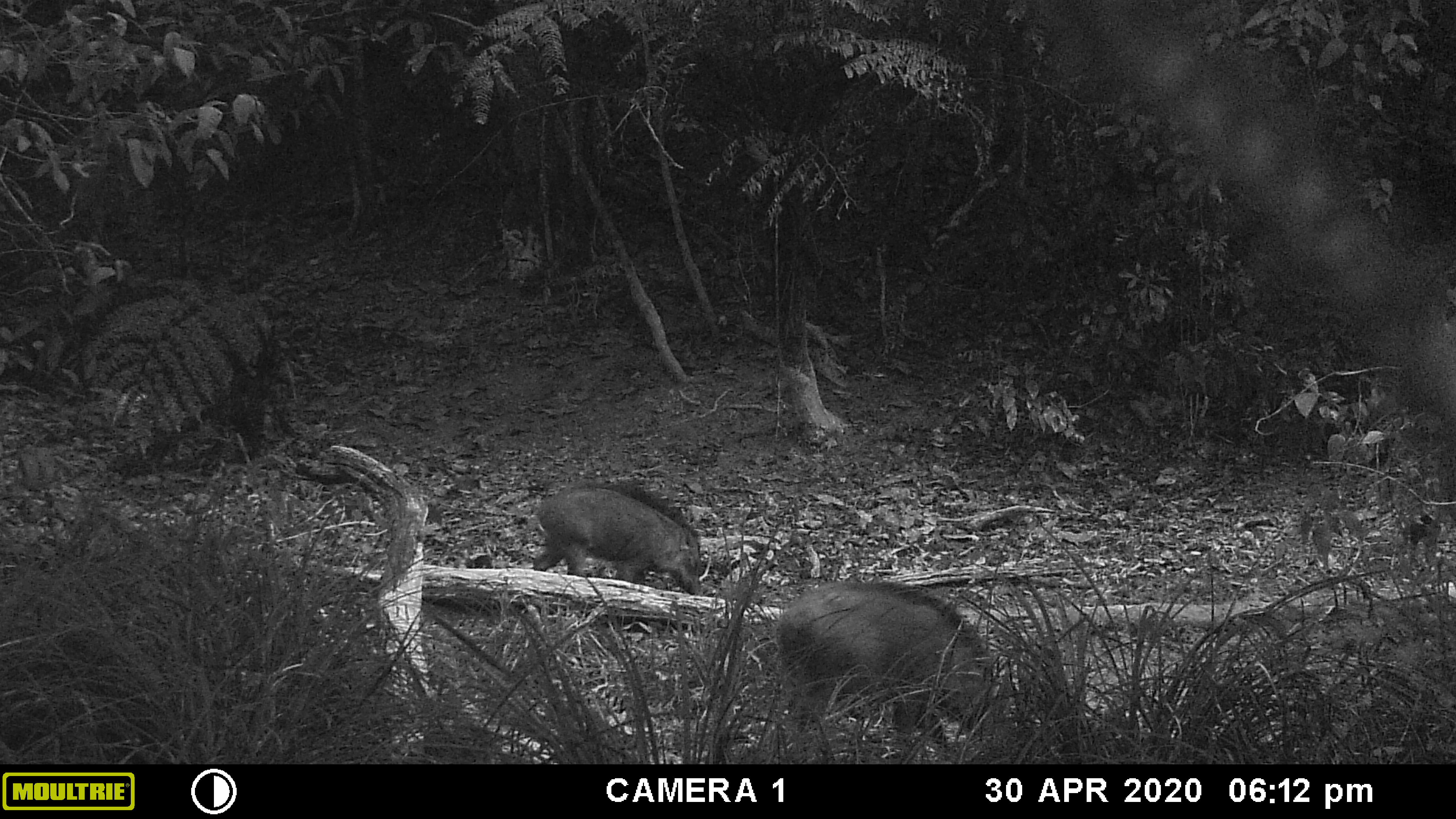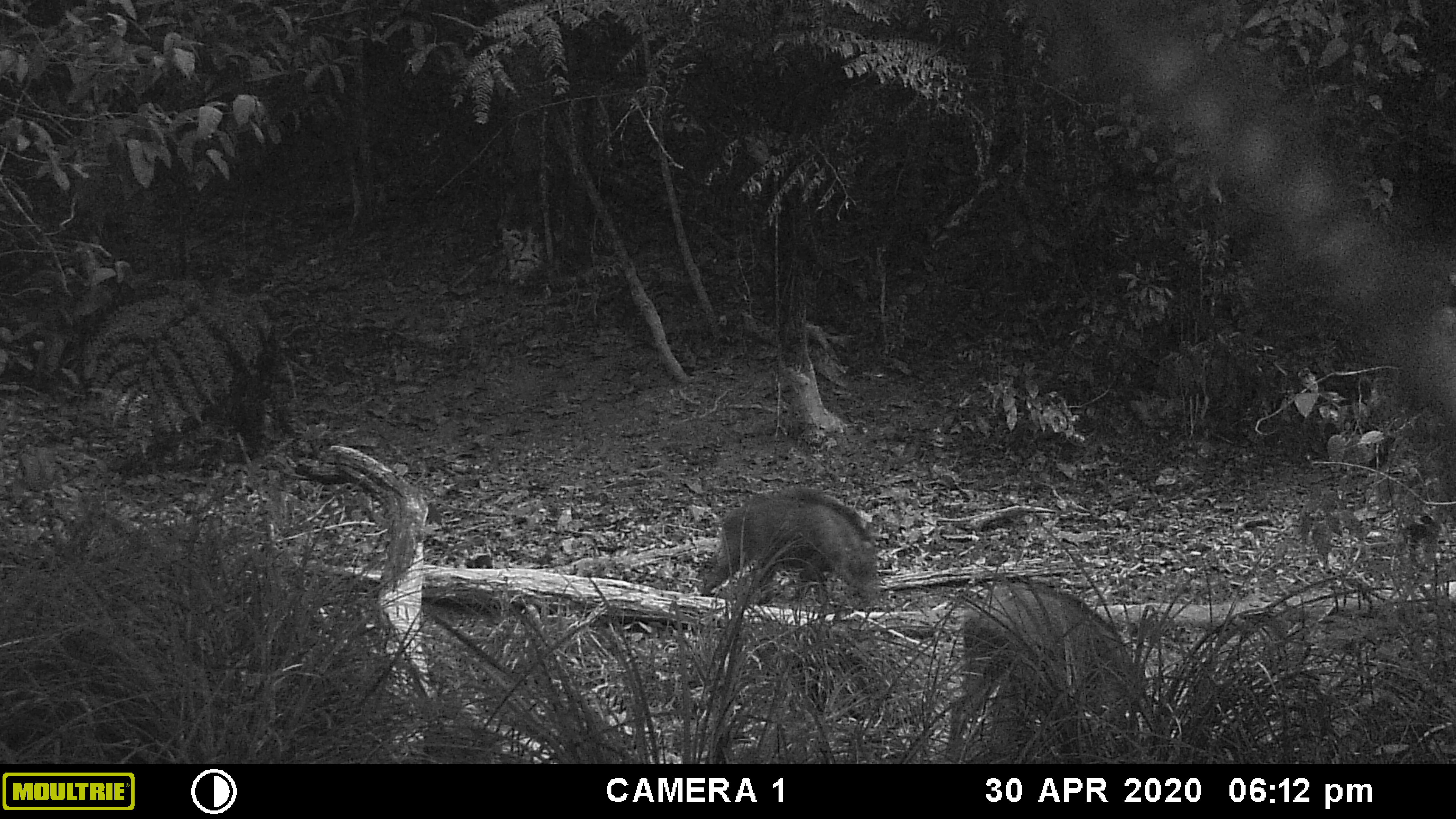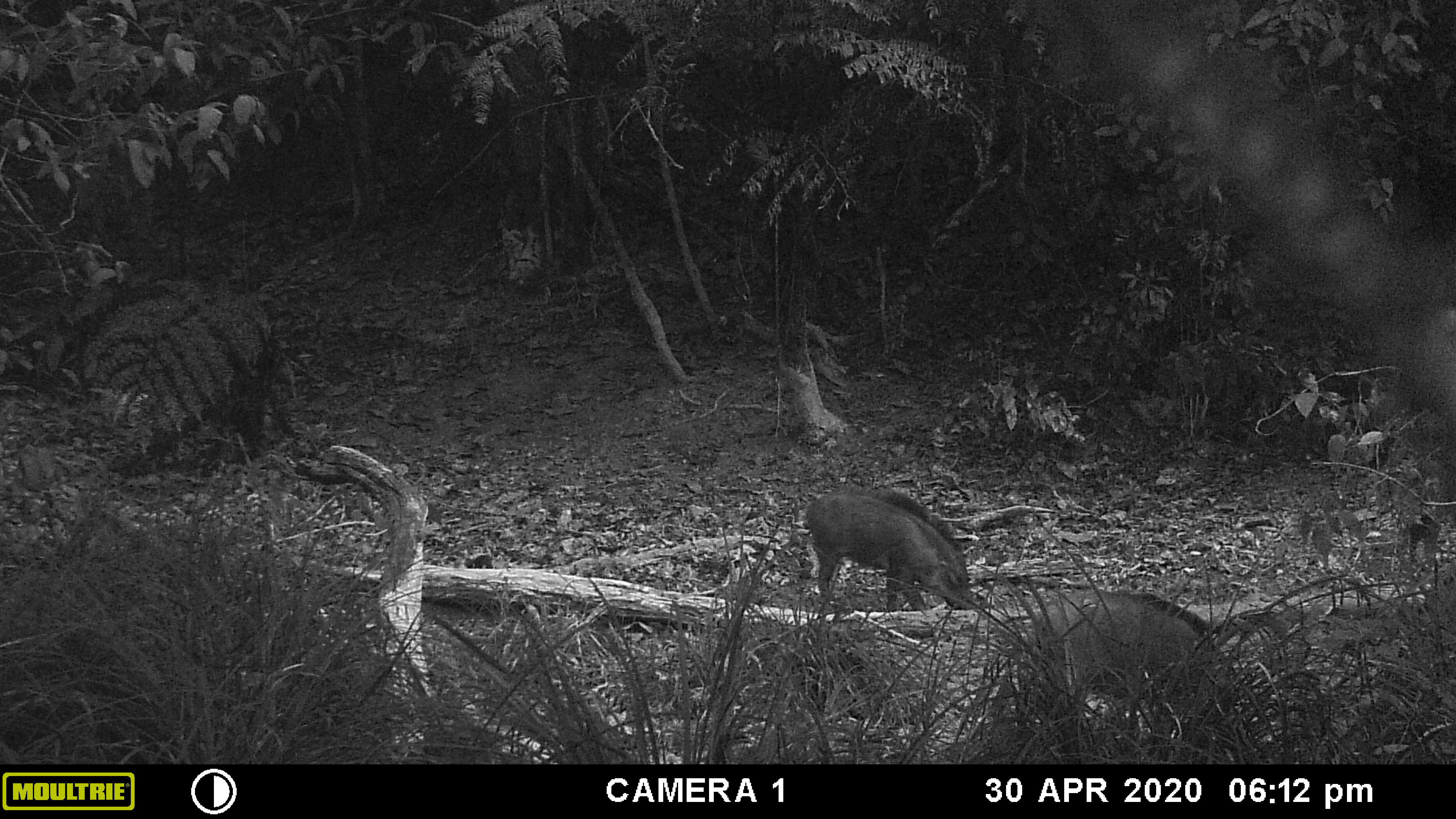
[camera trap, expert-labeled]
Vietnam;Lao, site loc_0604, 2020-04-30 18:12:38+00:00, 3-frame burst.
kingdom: Animalia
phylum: Chordata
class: Mammalia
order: Artiodactyla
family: Suidae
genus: Sus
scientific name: Sus scrofa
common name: eurasian wild pig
Eurasian wild pig (Sus scrofa). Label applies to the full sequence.